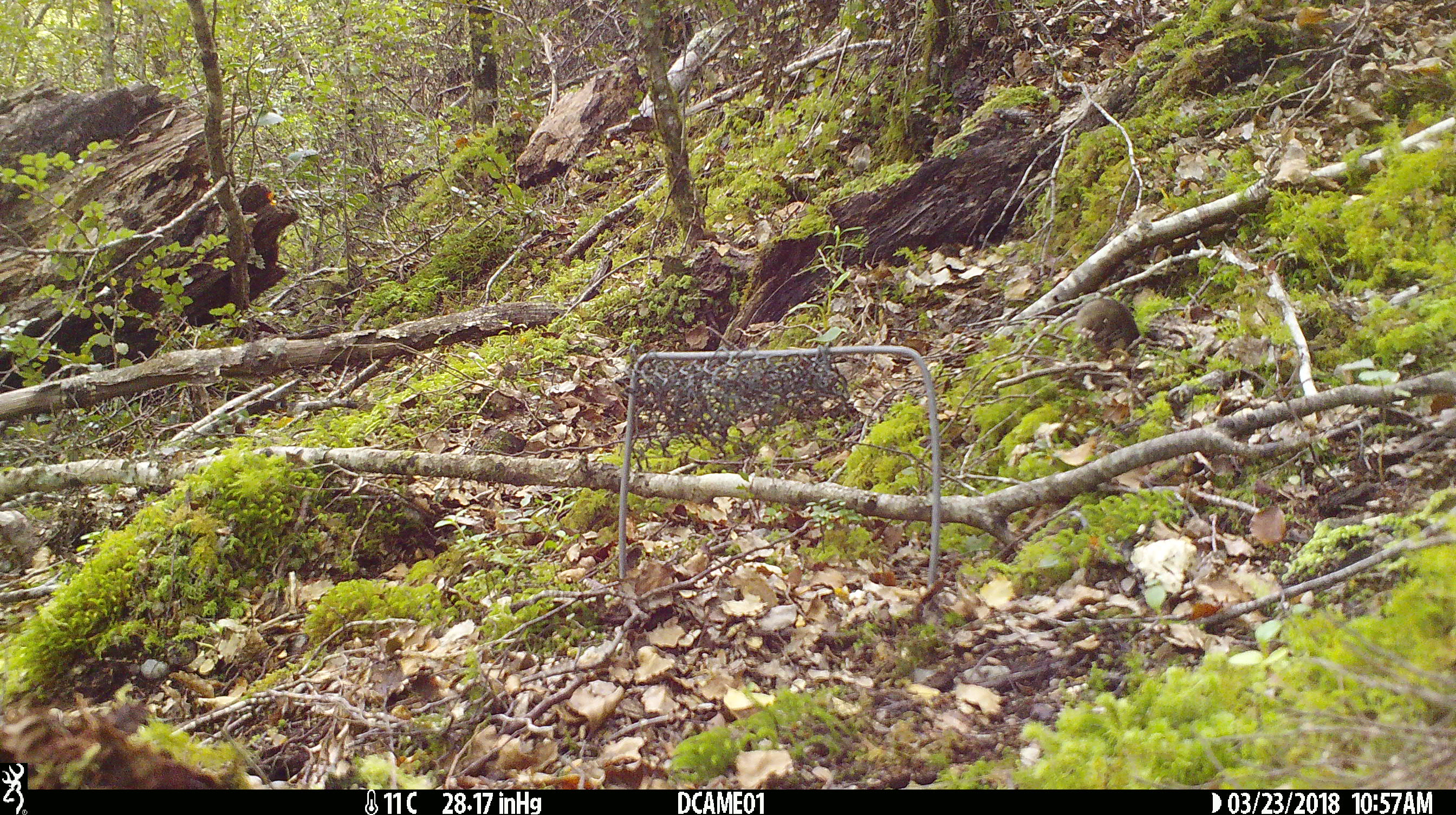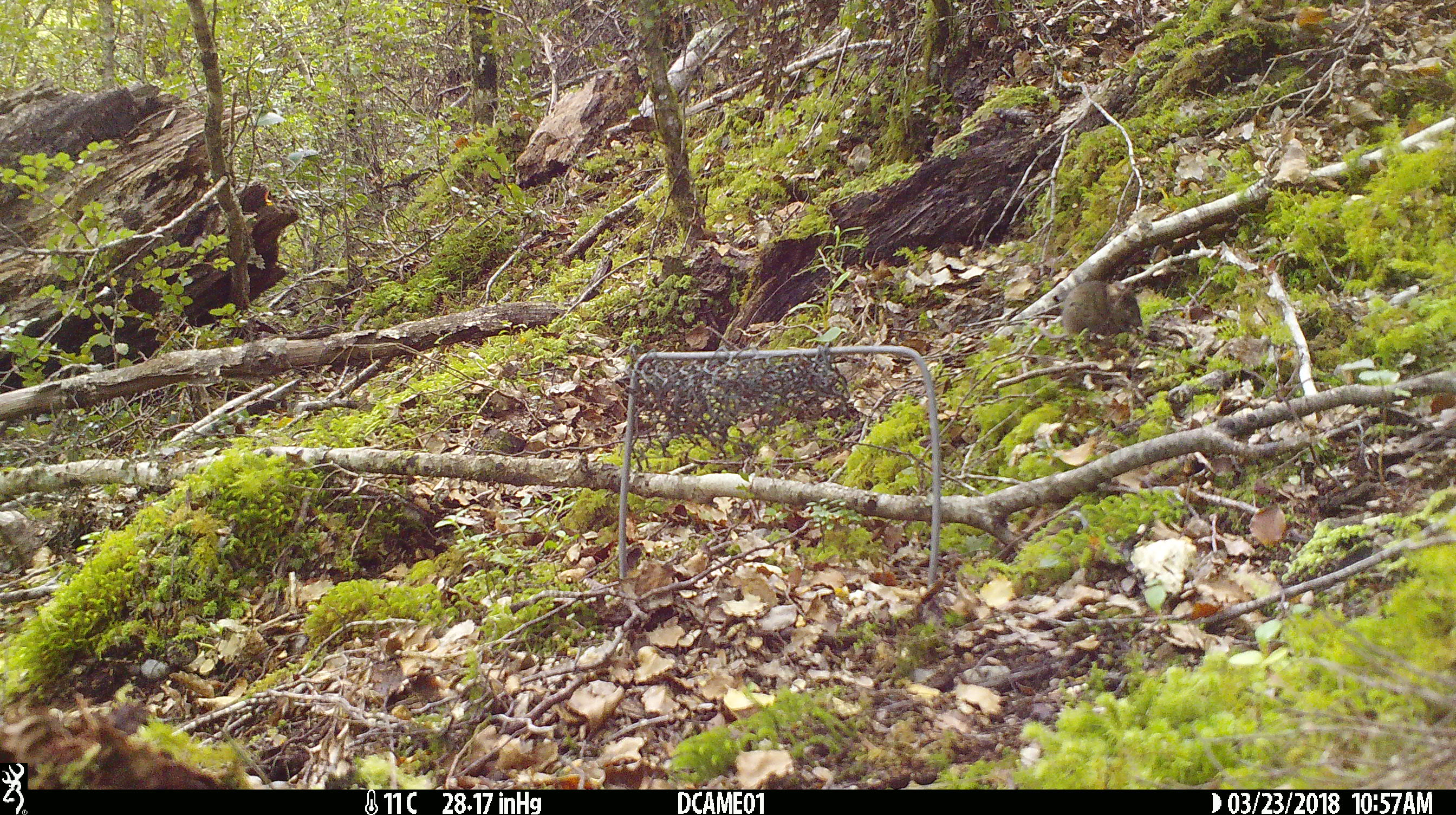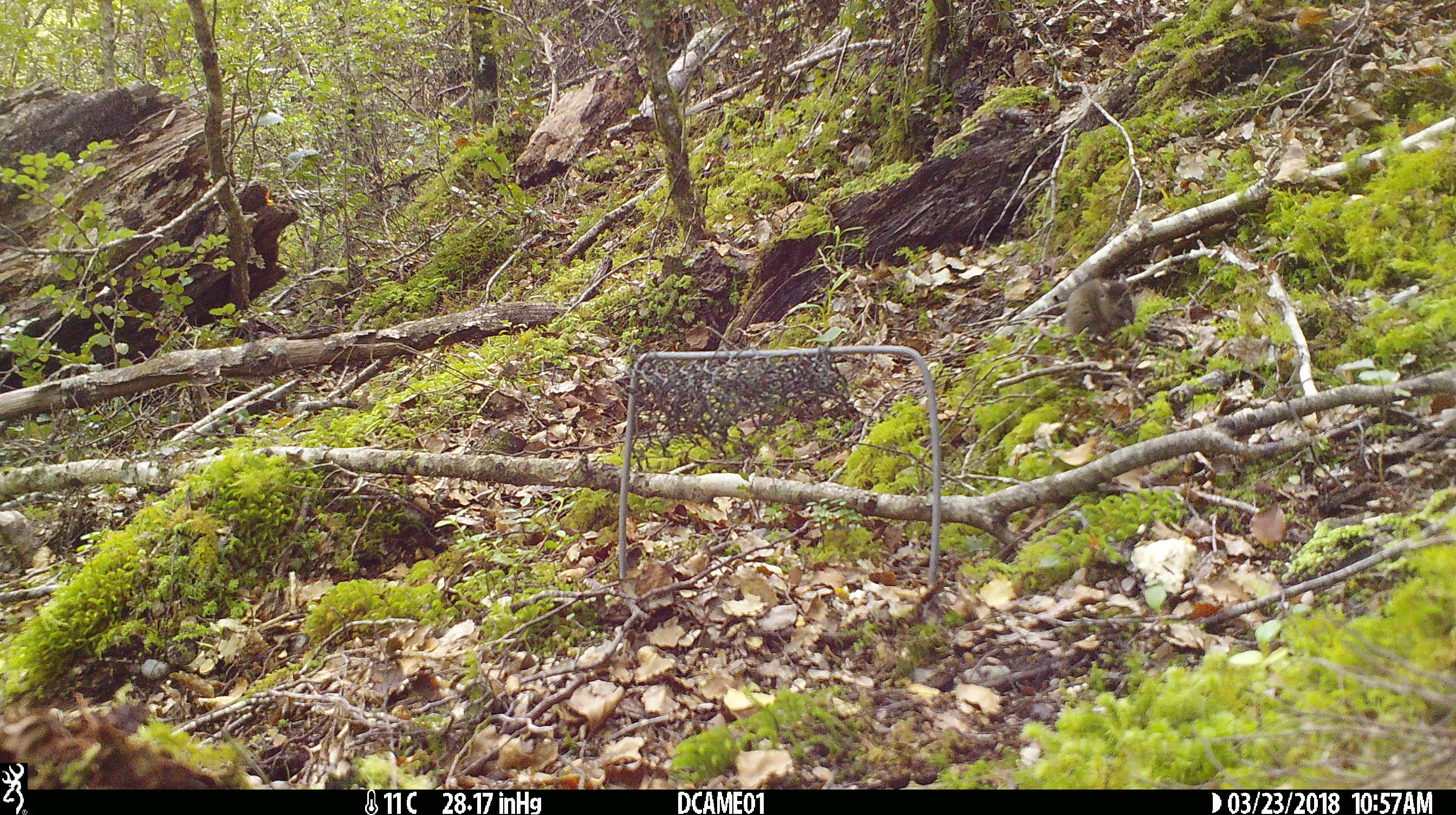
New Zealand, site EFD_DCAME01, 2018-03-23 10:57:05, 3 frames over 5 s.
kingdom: Animalia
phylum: Chordata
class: Mammalia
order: Rodentia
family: Muridae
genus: Mus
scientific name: Mus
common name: mouse